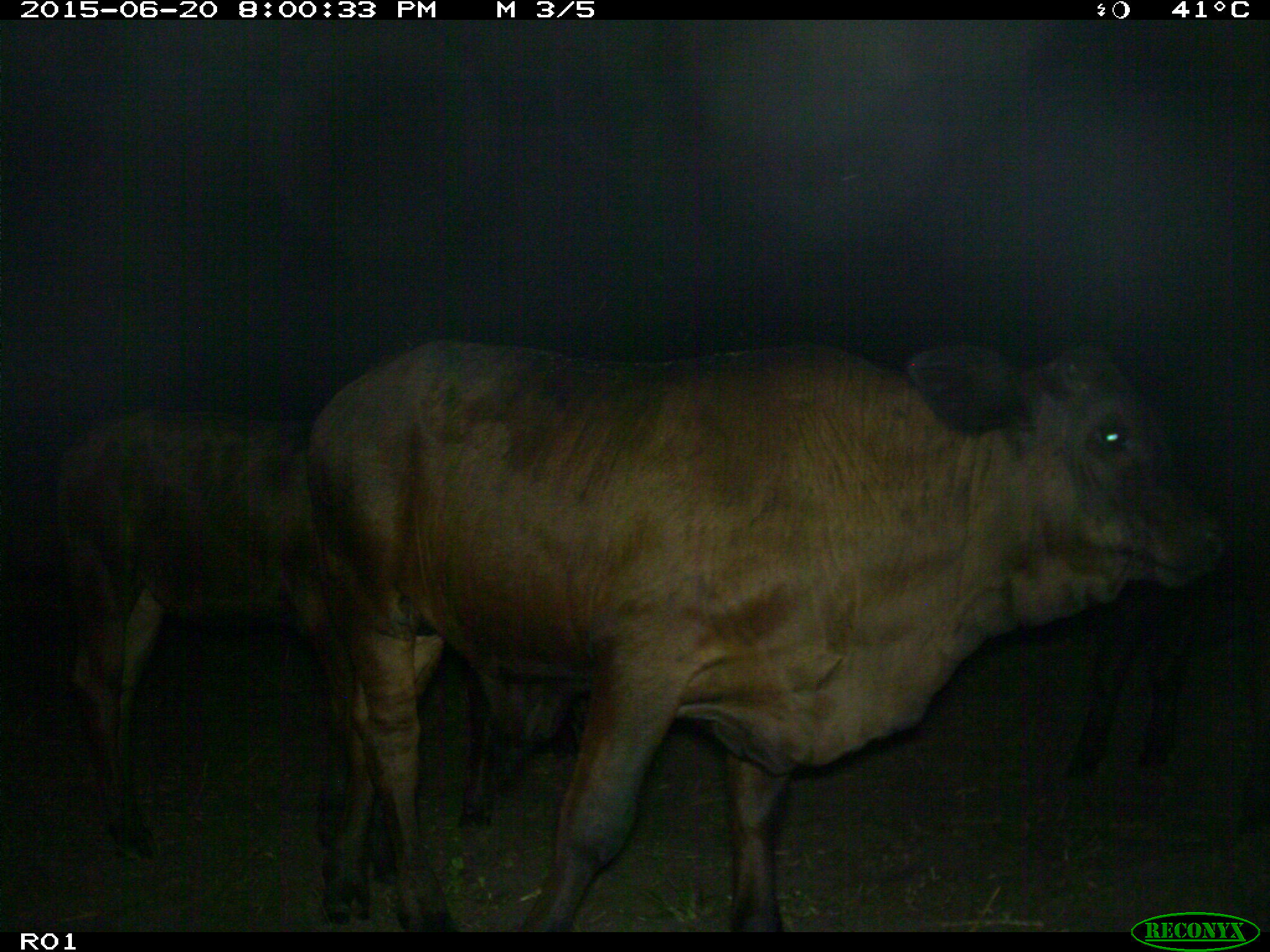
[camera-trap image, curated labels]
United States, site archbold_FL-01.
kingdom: Animalia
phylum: Chordata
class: Mammalia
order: Artiodactyla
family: Bovidae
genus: Bos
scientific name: Bos taurus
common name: domestic cow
Bos taurus (domestic cow).